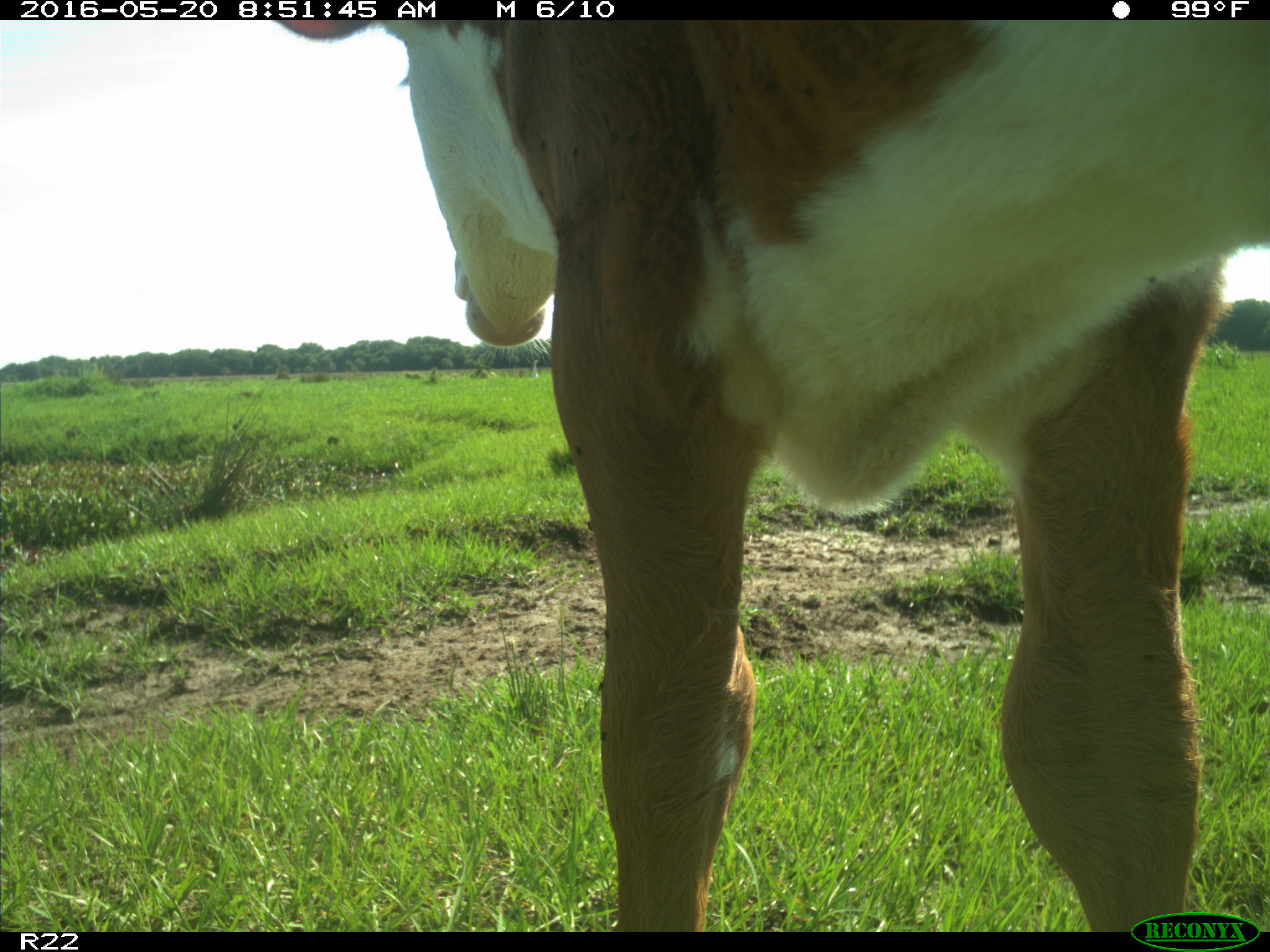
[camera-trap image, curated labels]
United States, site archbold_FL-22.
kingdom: Animalia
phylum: Chordata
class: Mammalia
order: Artiodactyla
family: Bovidae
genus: Bos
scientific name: Bos taurus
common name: domestic cow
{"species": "Bos taurus (domestic cow)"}